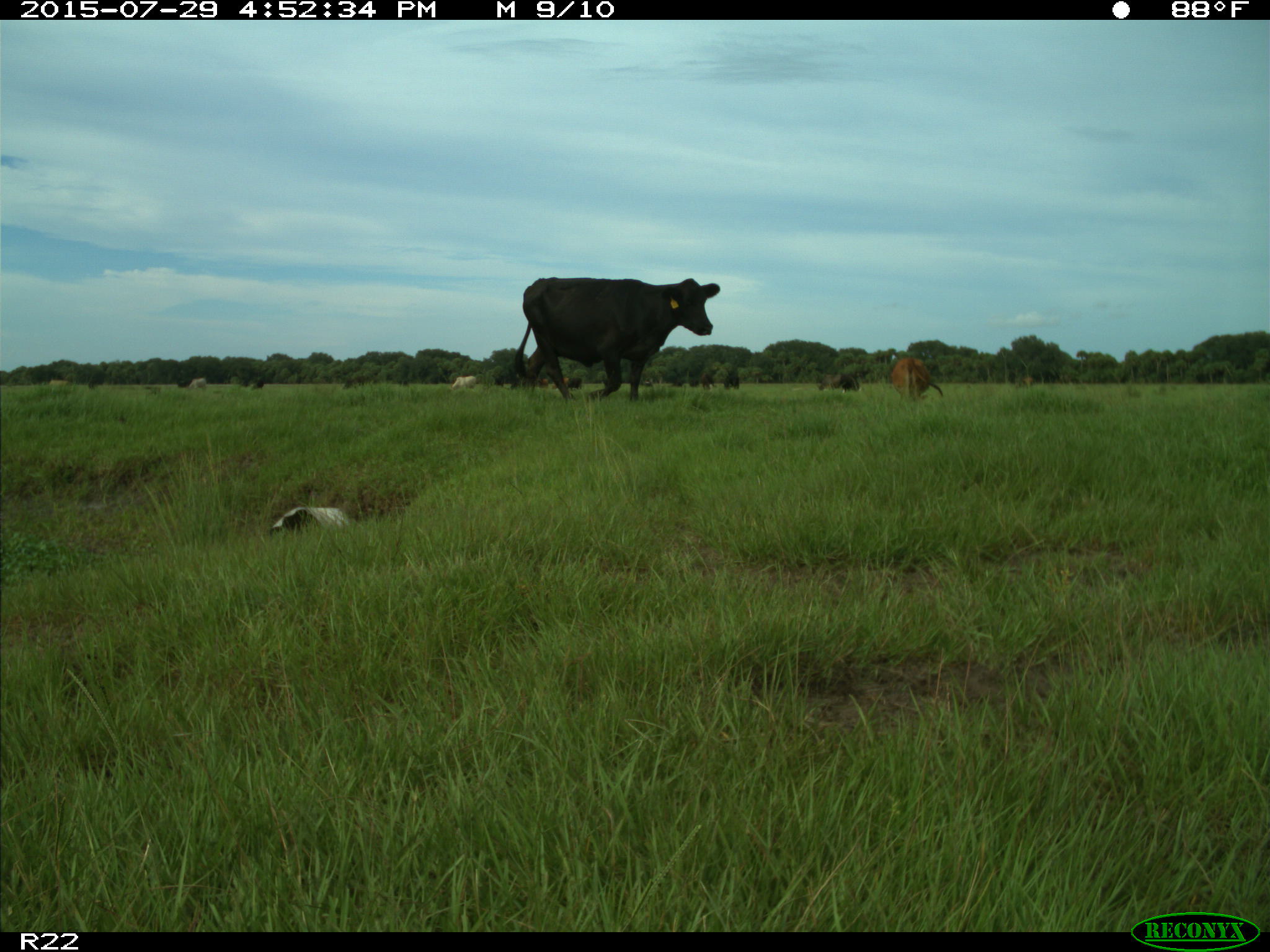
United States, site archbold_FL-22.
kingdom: Animalia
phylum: Chordata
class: Mammalia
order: Artiodactyla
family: Bovidae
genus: Bos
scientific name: Bos taurus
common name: domestic cow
Bos taurus (domestic cow).